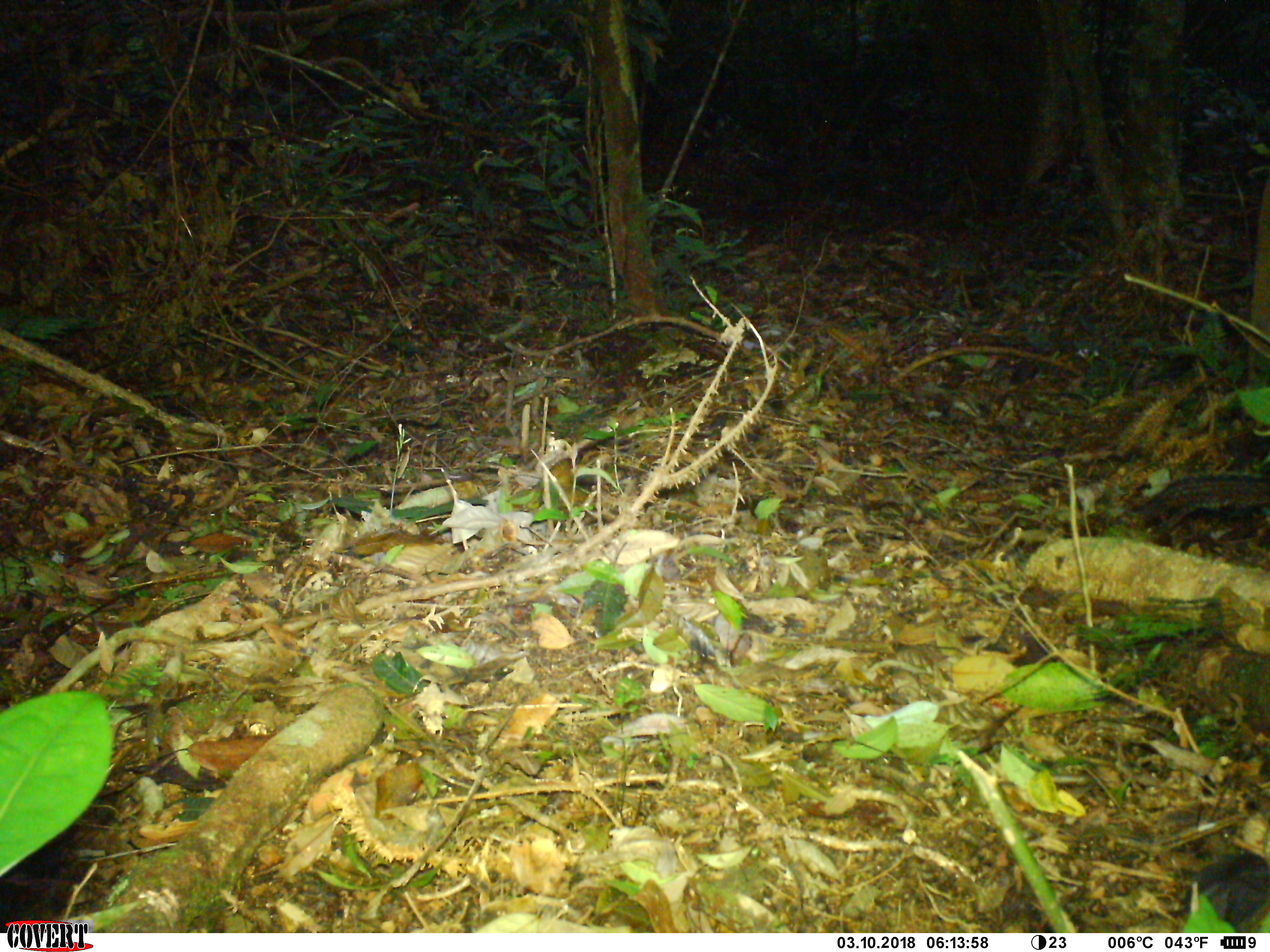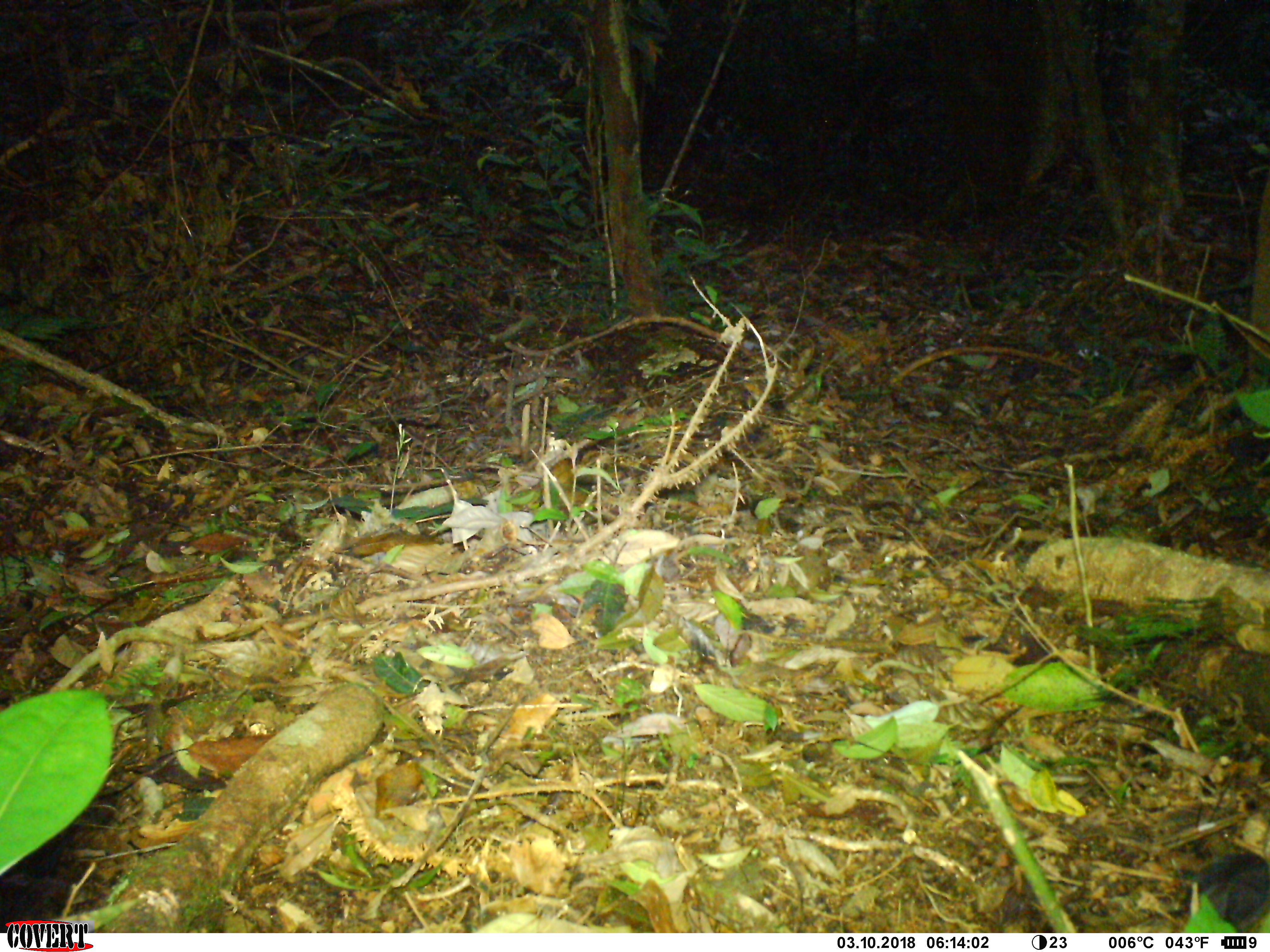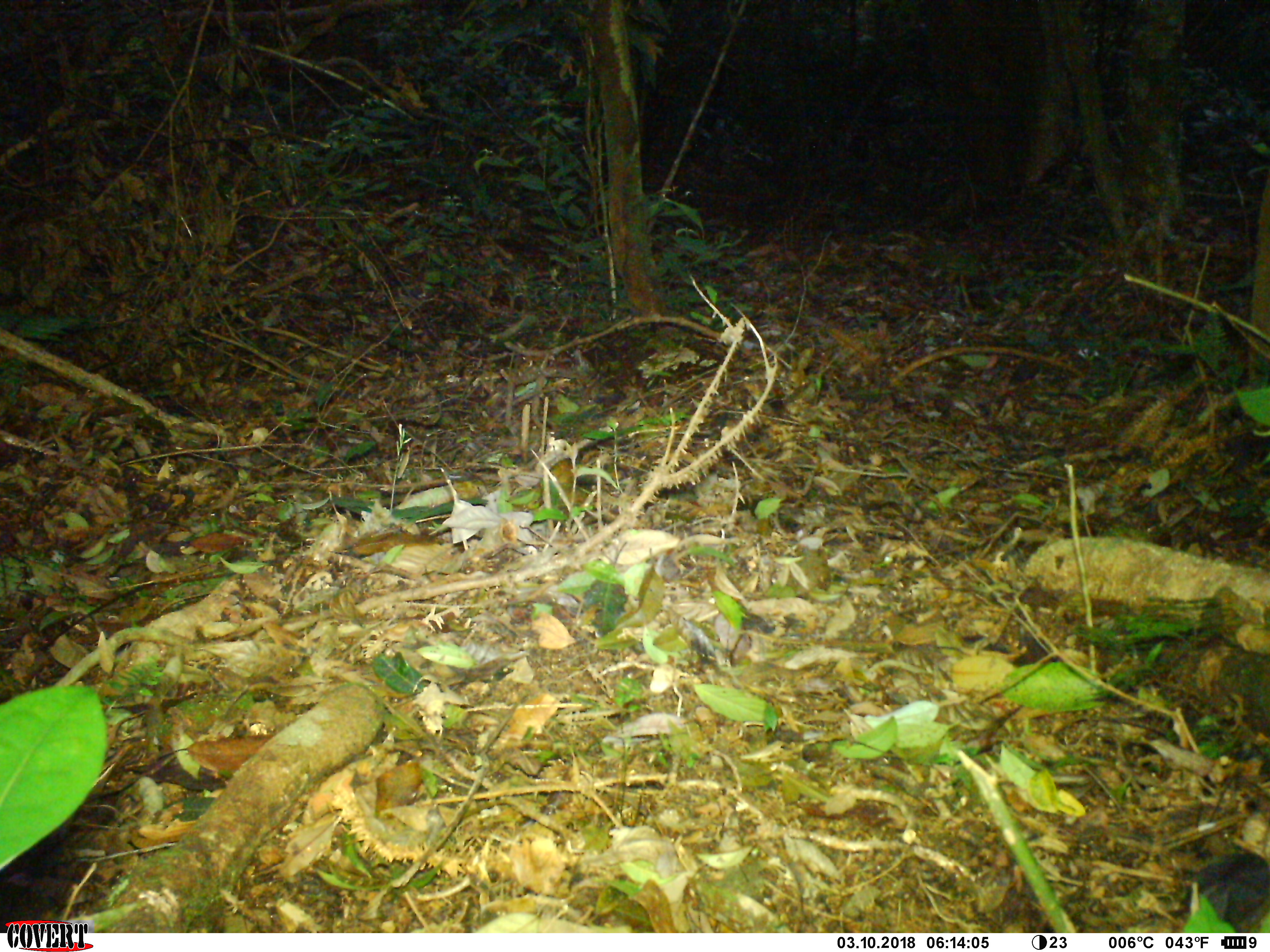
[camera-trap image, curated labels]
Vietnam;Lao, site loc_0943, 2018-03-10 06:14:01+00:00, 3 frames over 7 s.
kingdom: Animalia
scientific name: Animalia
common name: animal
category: unidentified animal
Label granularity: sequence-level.